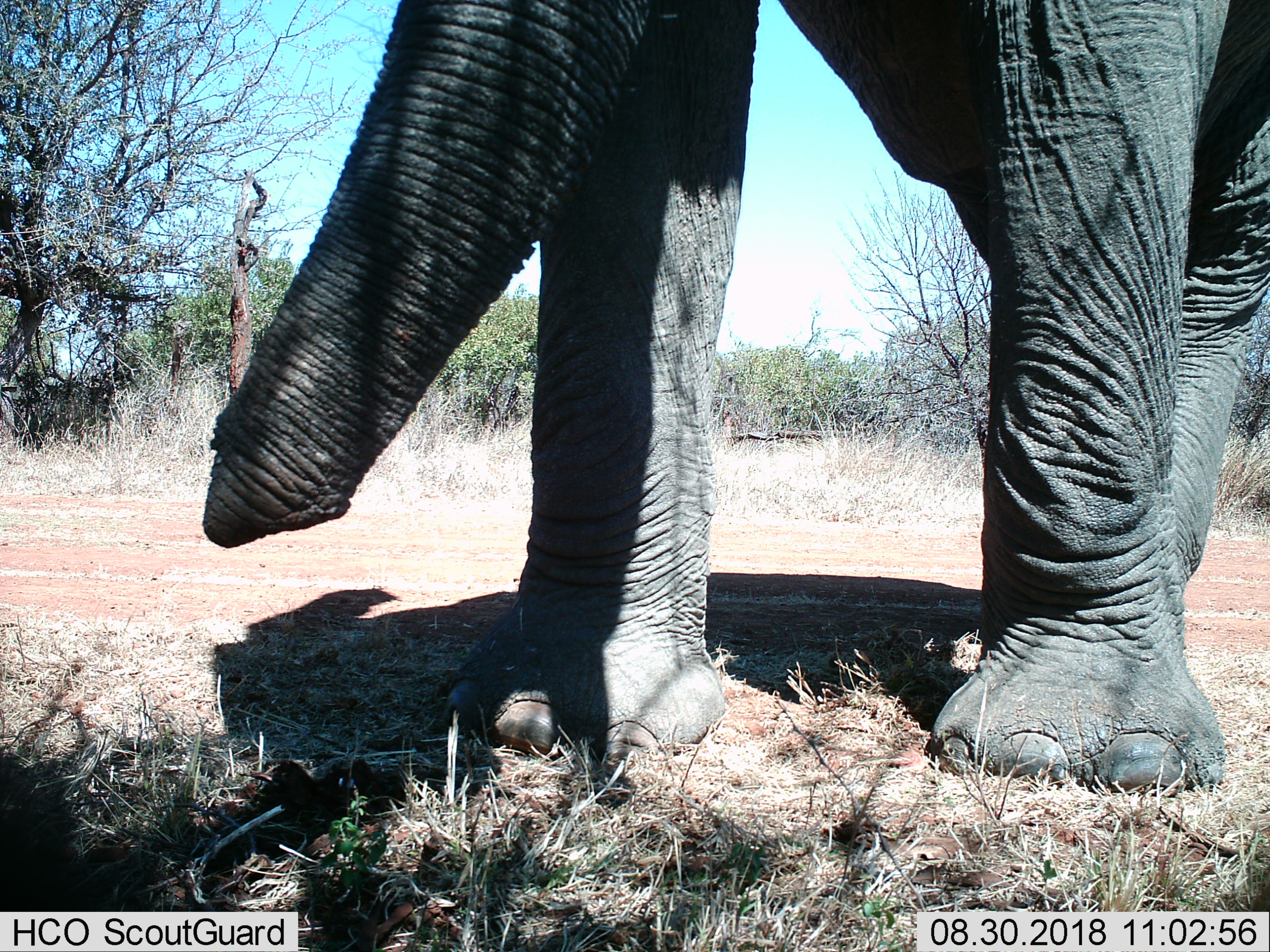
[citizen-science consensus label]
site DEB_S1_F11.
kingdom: Animalia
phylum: Chordata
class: Mammalia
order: Proboscidea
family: Elephantidae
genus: Loxodonta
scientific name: Loxodonta africana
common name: african bush elephant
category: elephant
Elephant (african bush elephant) (Loxodonta africana), count 1. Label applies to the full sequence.